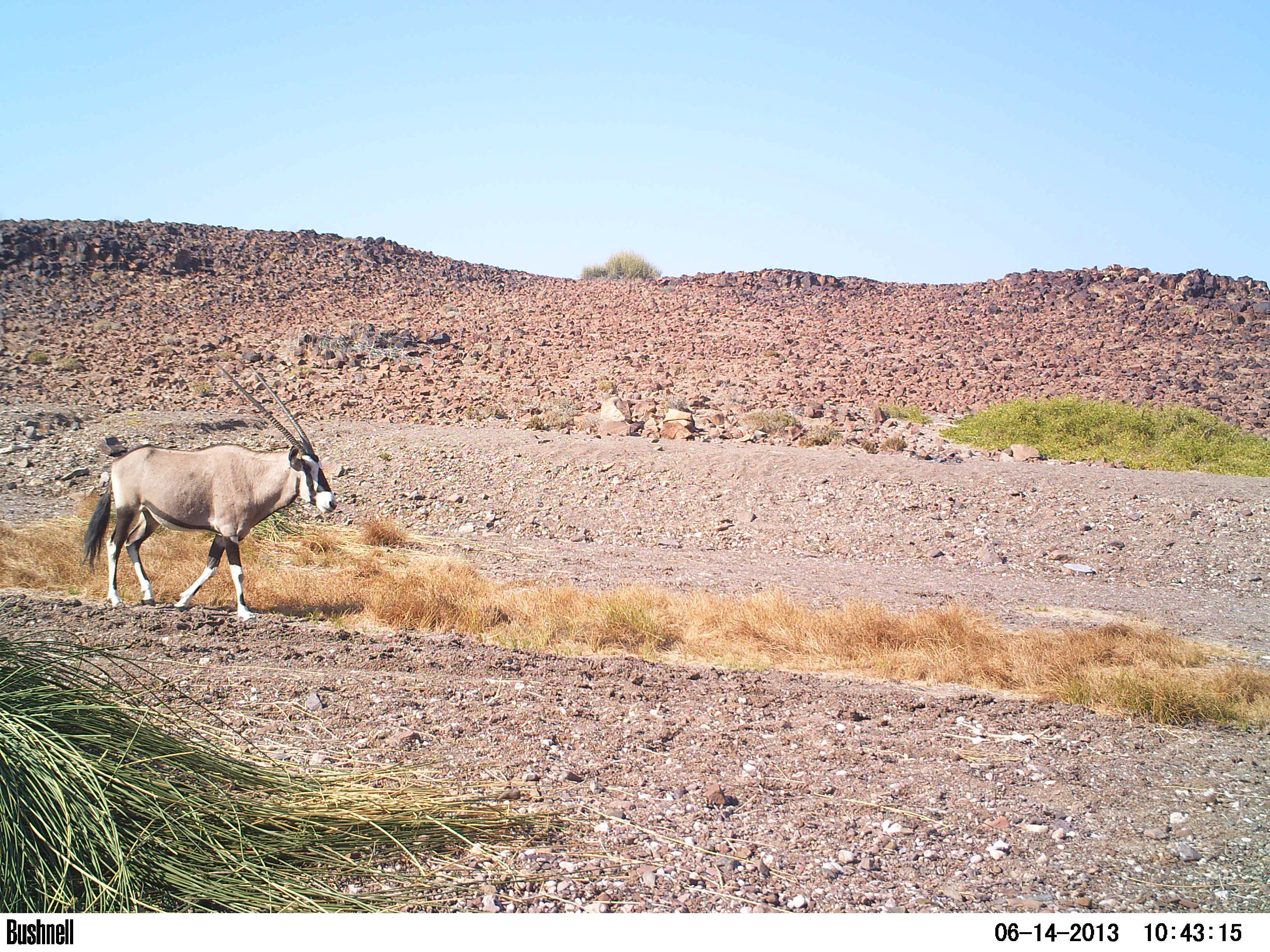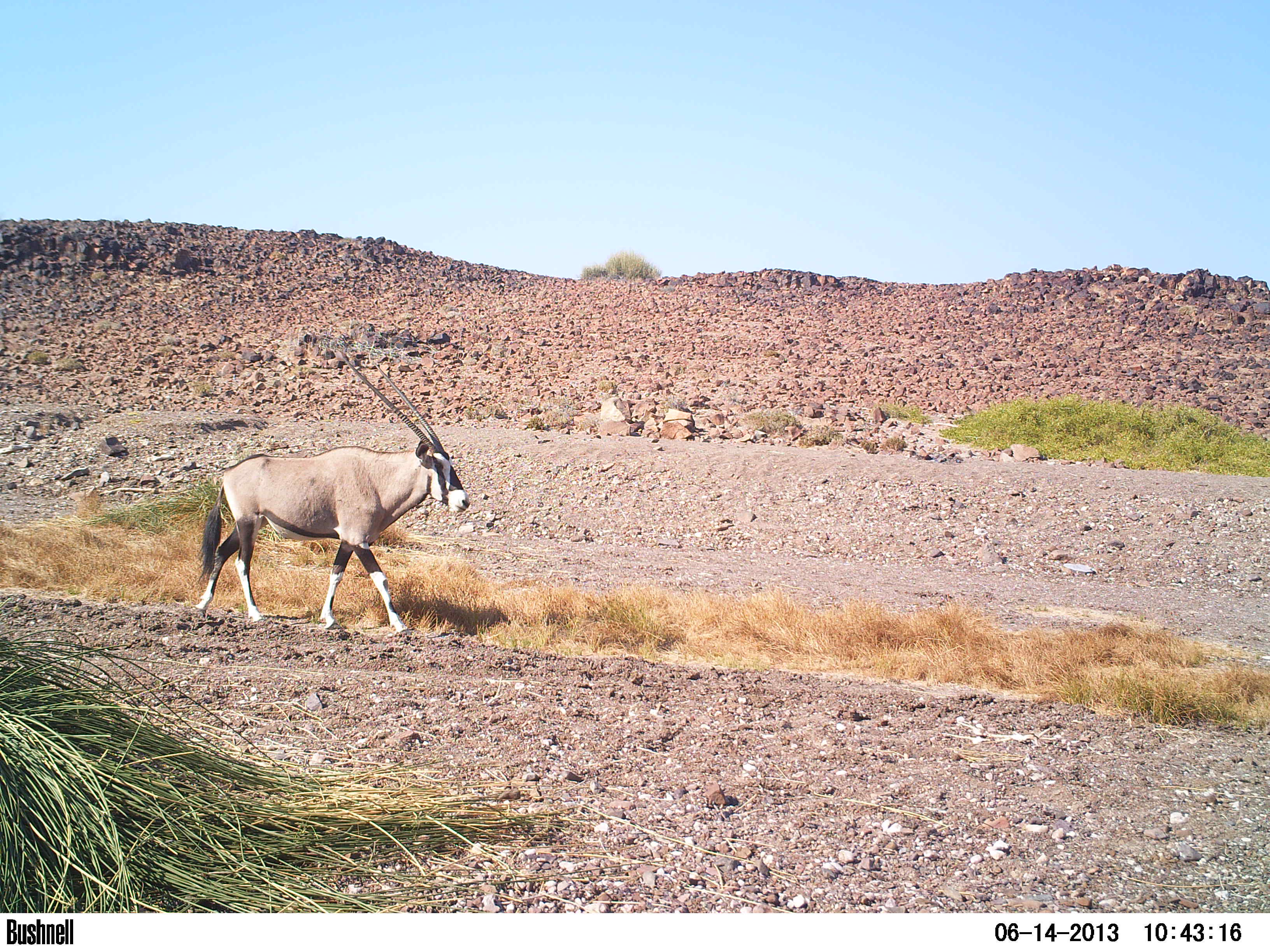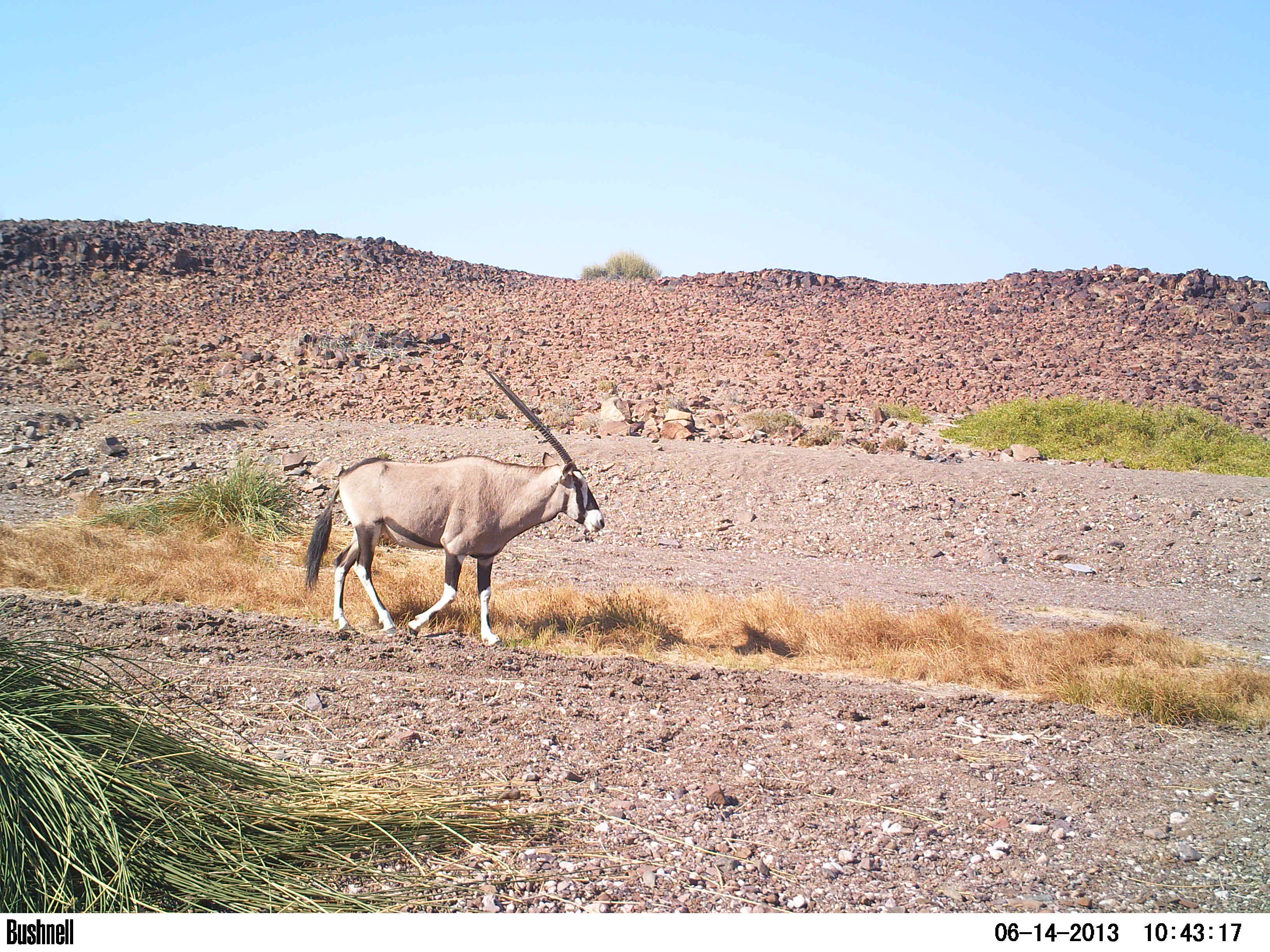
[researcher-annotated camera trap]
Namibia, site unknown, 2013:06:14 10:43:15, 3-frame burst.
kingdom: Animalia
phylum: Chordata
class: Mammalia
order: Artiodactyla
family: Bovidae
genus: Oryx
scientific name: Oryx gazella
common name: gemsbok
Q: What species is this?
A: Oryx gazella (gemsbok).